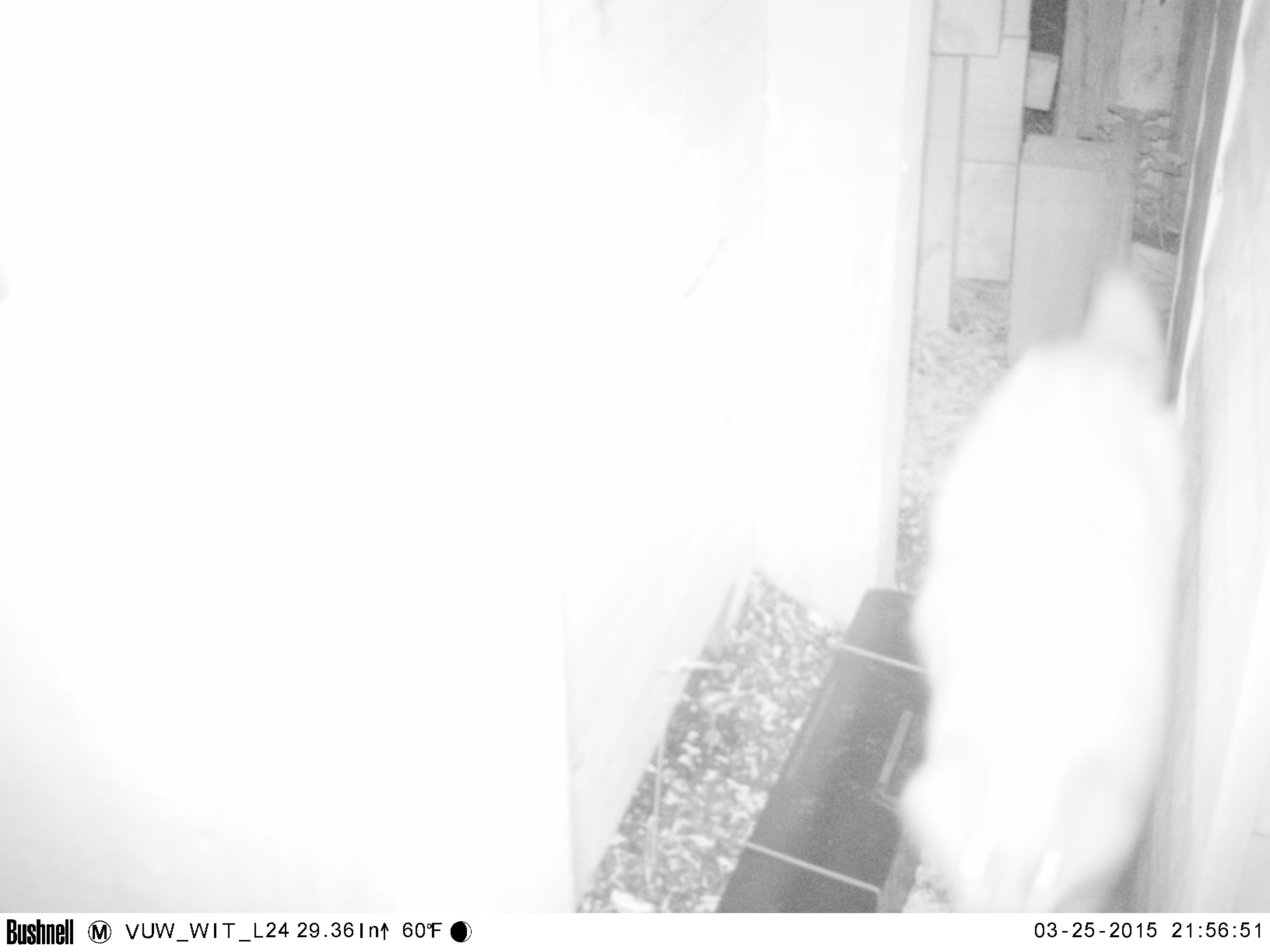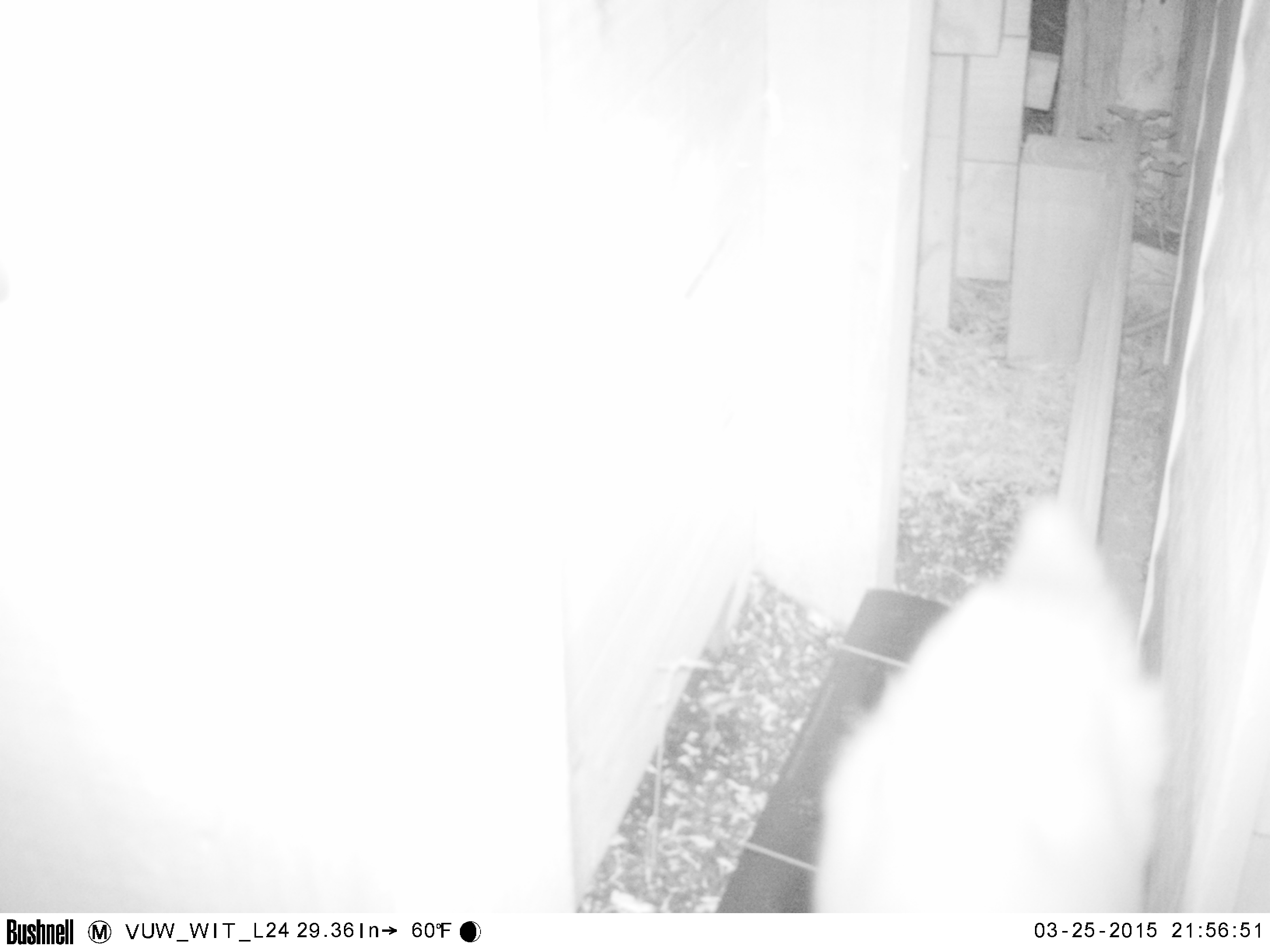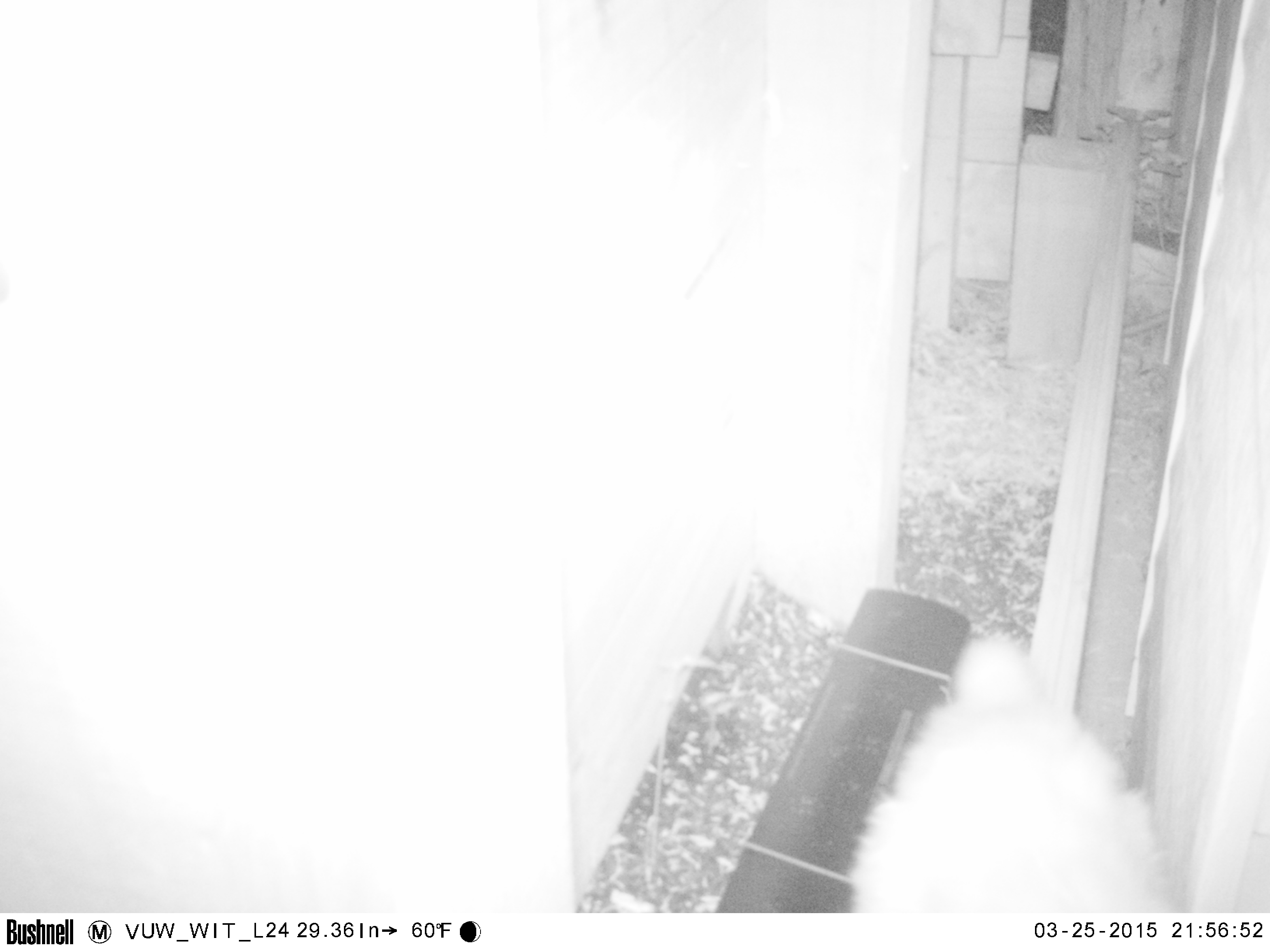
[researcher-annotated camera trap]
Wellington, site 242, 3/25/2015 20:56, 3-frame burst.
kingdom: Animalia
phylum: Chordata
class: Mammalia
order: Carnivora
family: Felidae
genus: Felis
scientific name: Felis catus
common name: cat